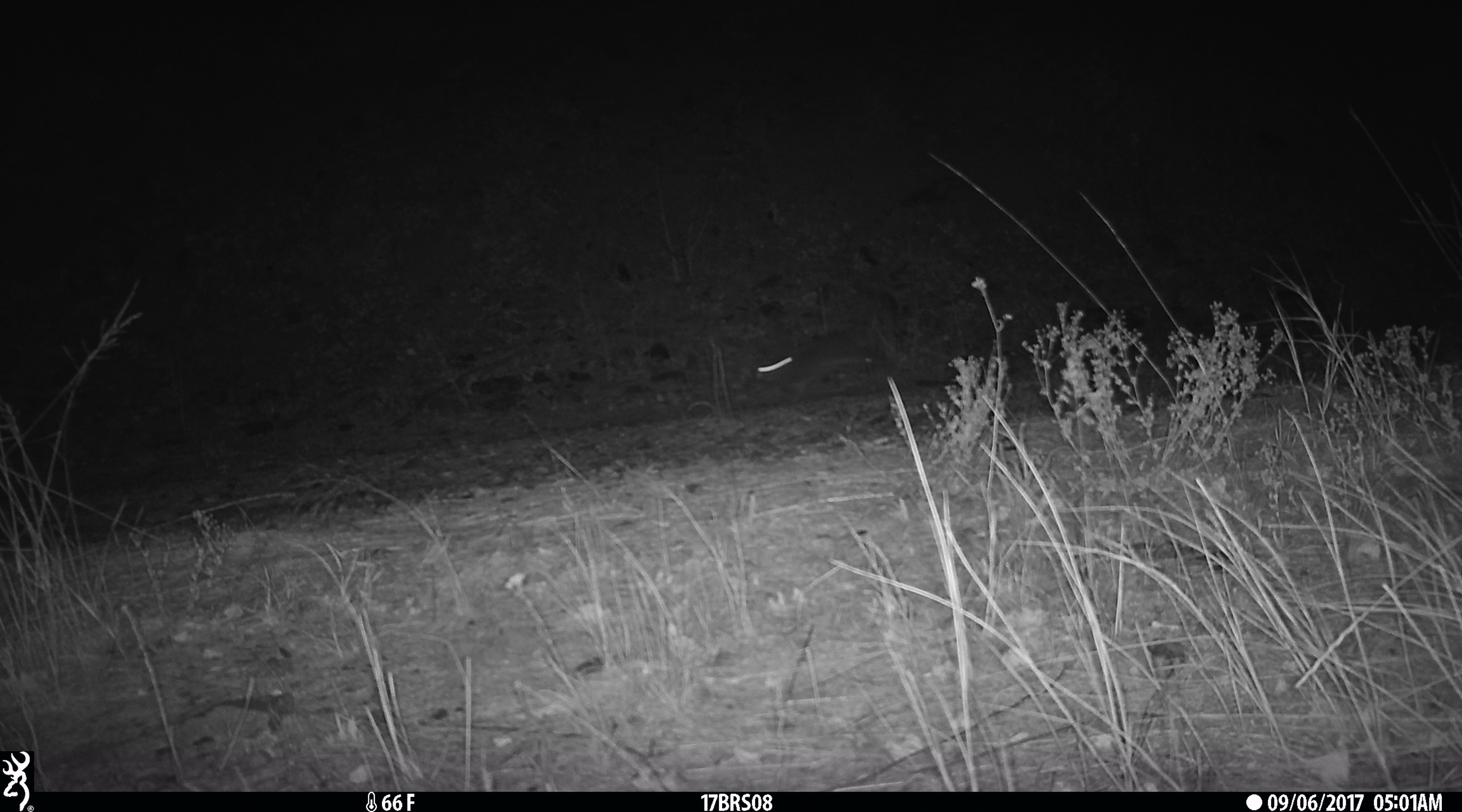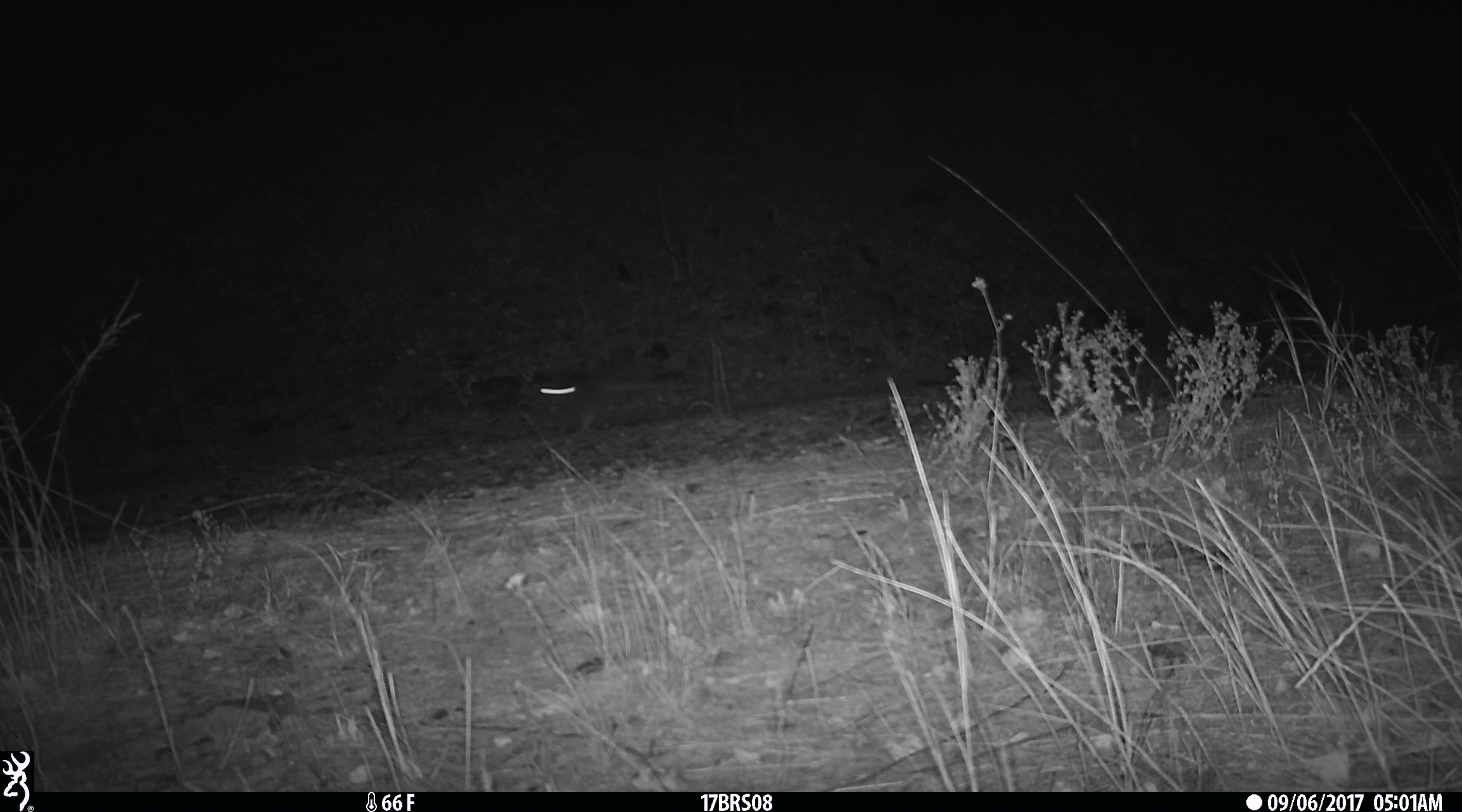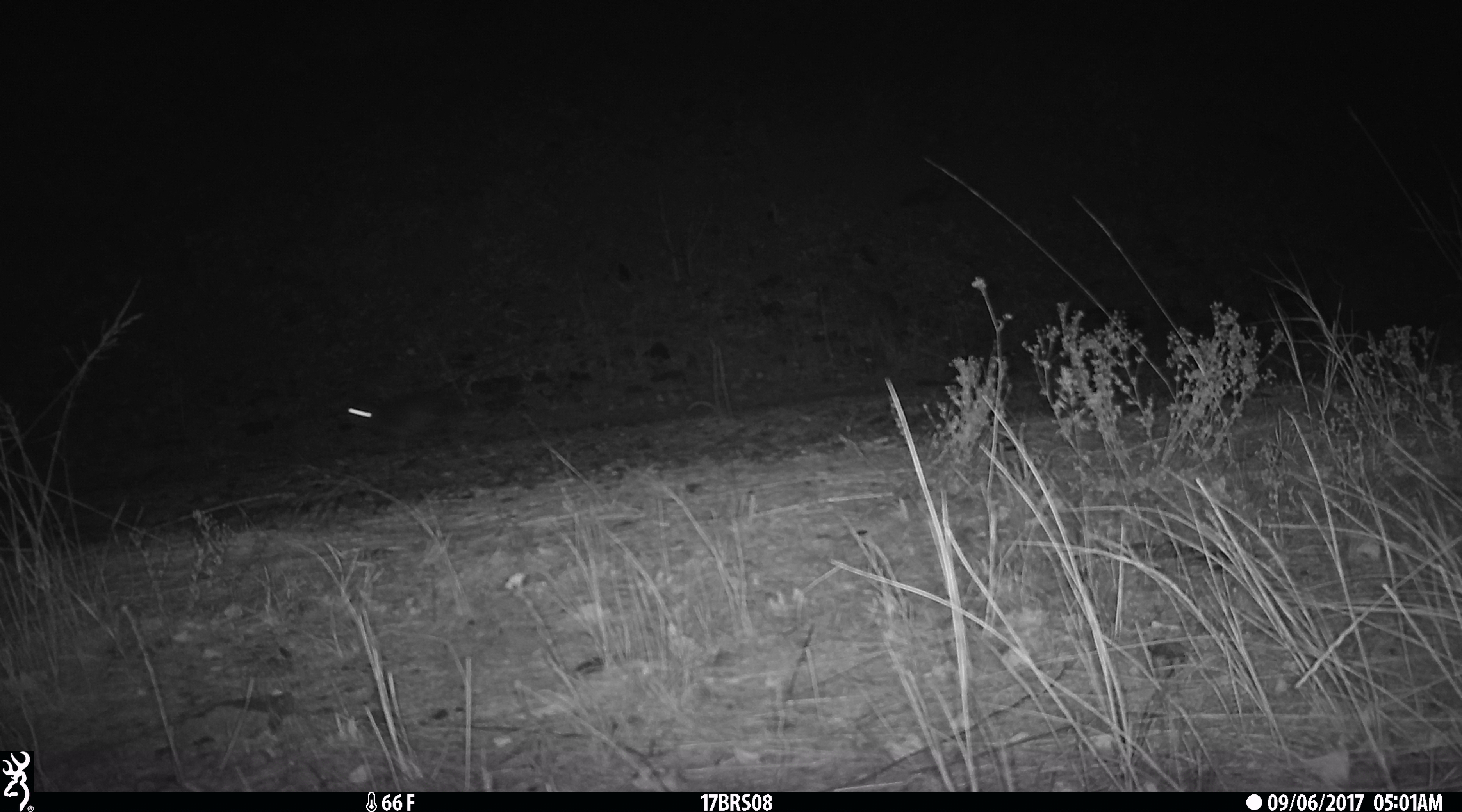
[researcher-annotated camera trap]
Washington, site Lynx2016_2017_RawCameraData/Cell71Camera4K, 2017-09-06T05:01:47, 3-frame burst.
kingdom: Animalia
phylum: Chordata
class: Mammalia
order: Lagomorpha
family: Leporidae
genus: Lepus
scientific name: Lepus americanus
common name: snowshoe hare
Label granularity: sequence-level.